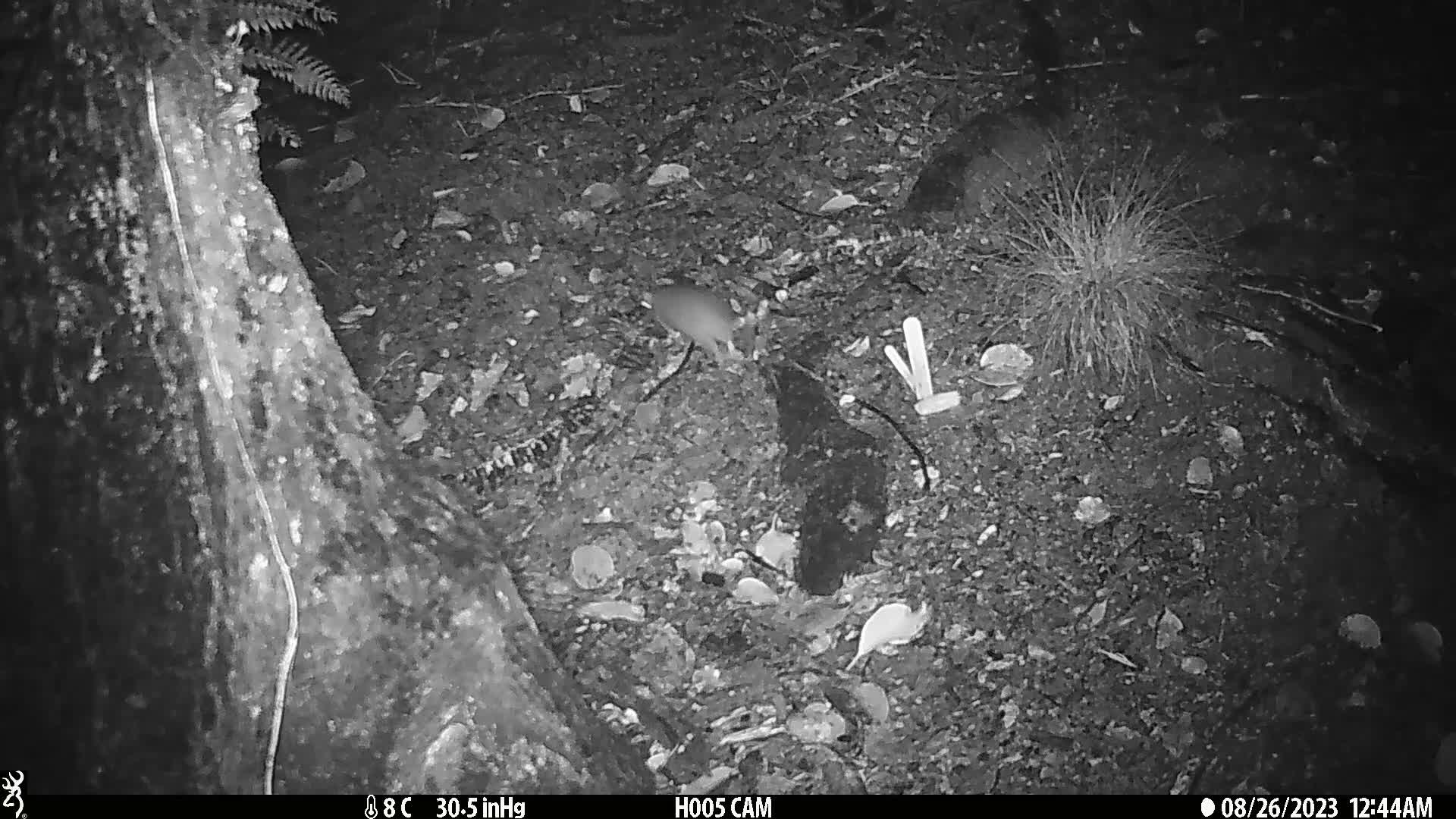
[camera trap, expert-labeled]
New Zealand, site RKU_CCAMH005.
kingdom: Animalia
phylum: Chordata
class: Mammalia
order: Rodentia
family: Muridae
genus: Rattus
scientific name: Rattus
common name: rat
Rat (Rattus).